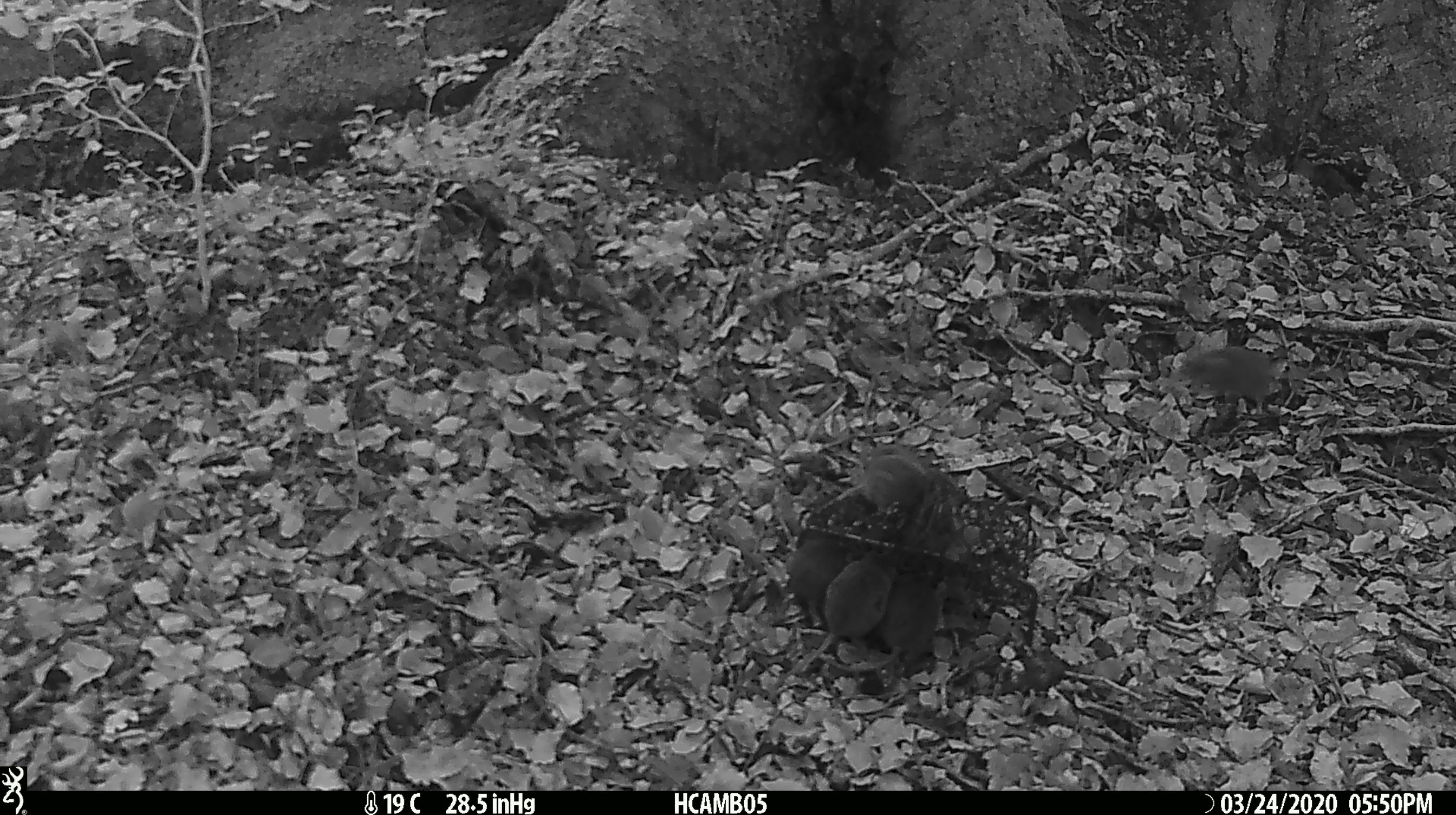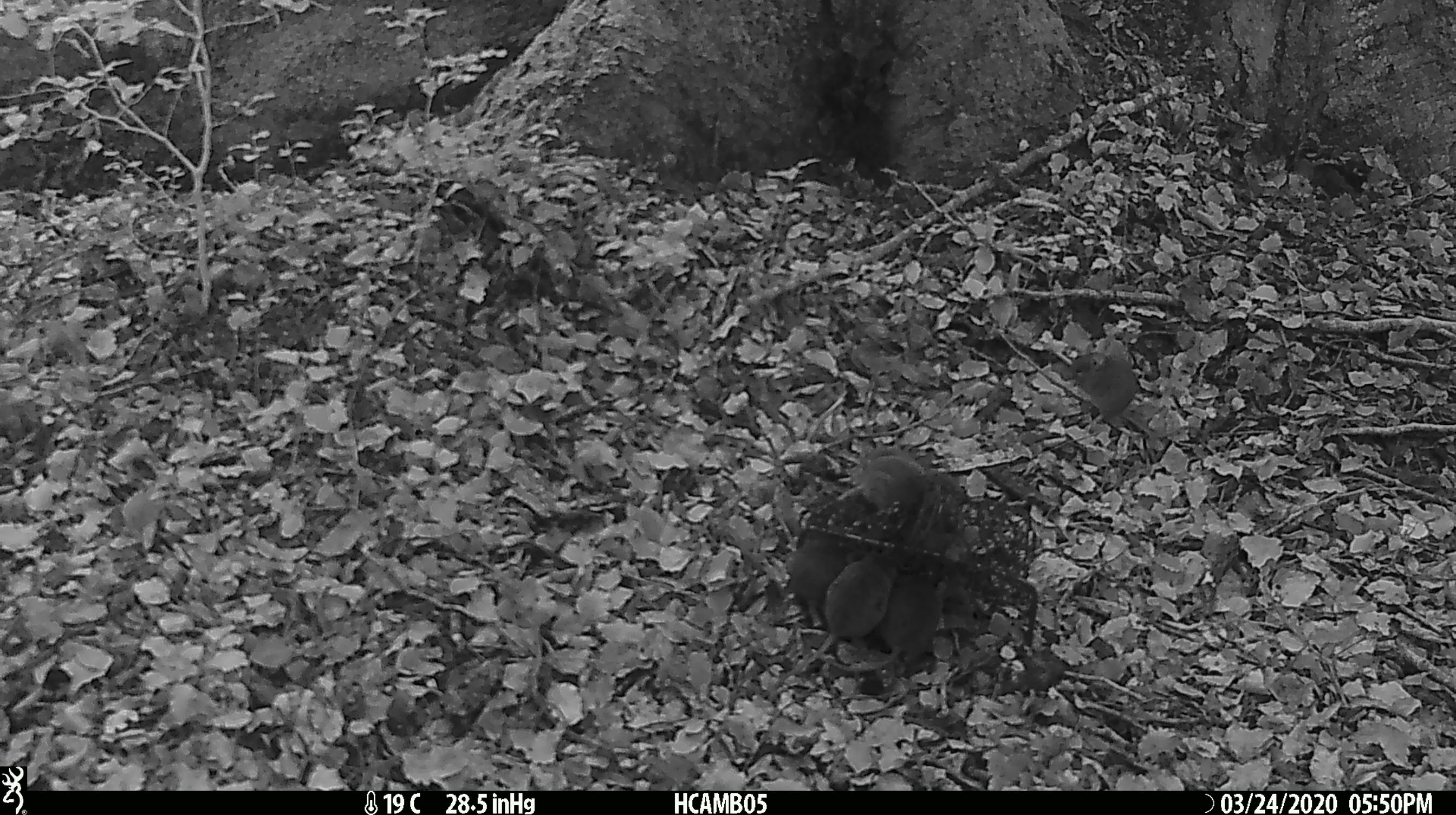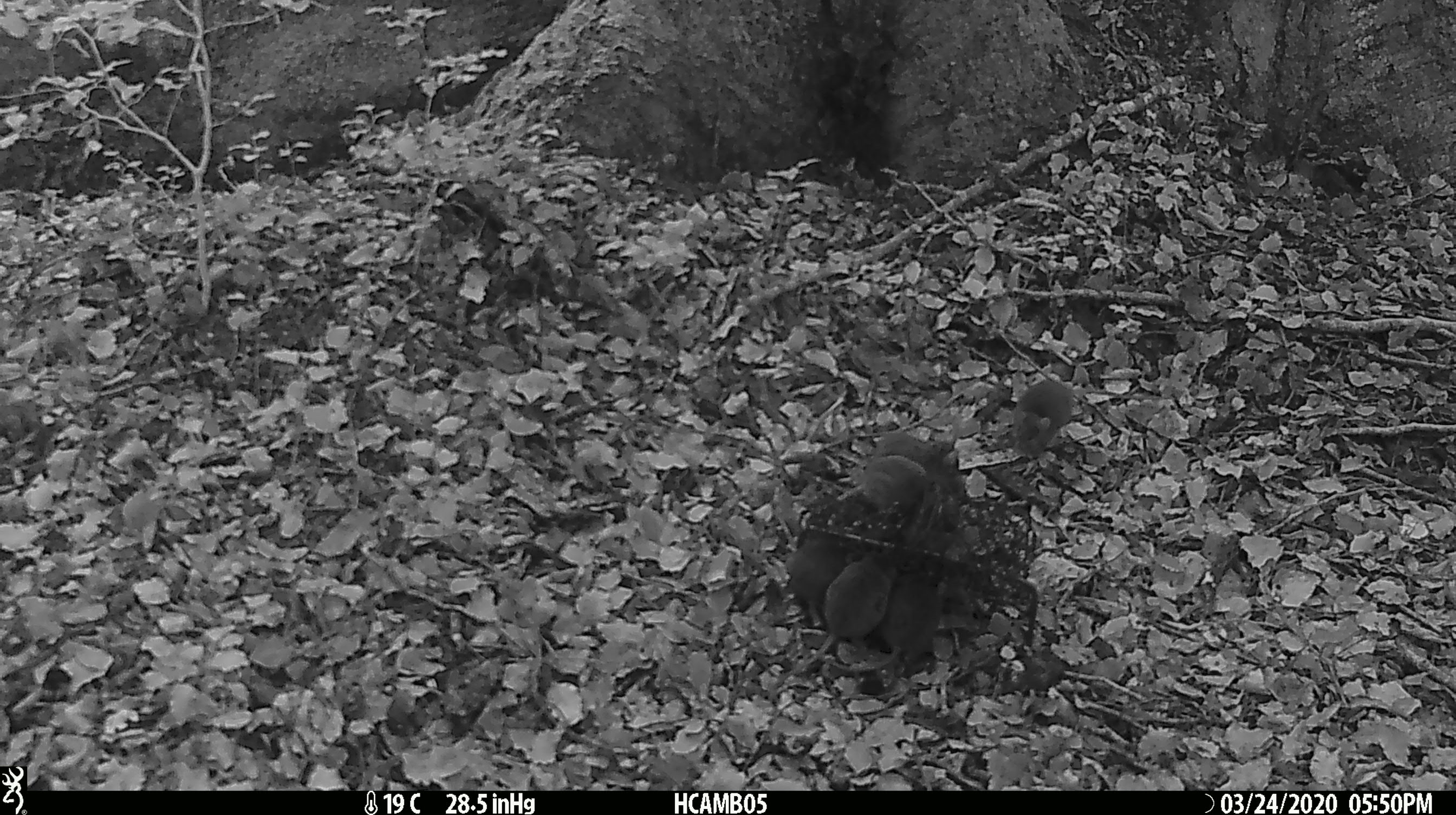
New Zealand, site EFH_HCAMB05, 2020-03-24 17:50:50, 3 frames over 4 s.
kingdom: Animalia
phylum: Chordata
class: Mammalia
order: Rodentia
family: Muridae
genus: Mus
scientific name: Mus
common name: mouse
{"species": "mouse (Mus)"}